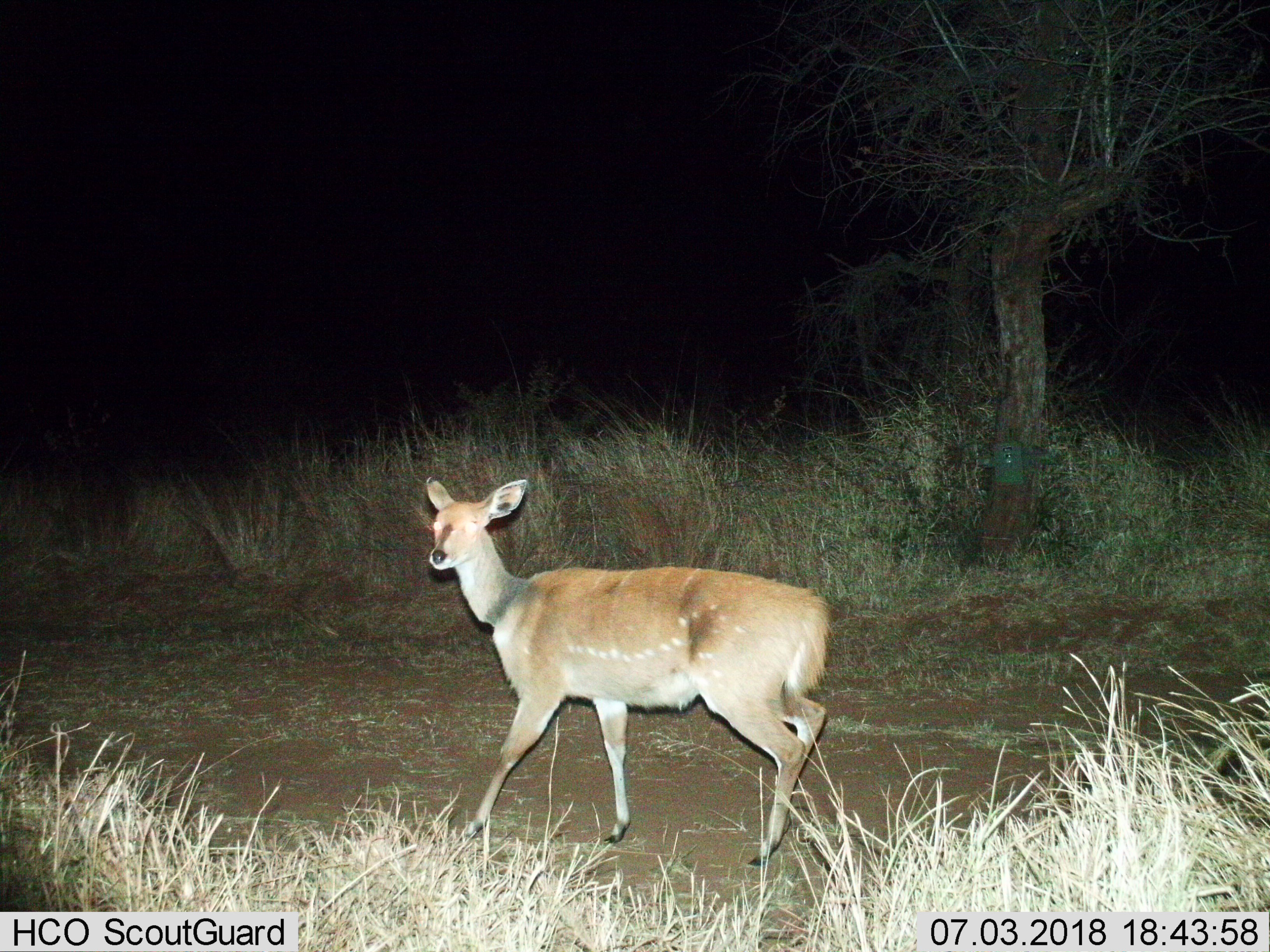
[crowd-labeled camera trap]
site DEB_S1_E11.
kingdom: Animalia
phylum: Chordata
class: Mammalia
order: Artiodactyla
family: Bovidae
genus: Tragelaphus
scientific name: Tragelaphus scriptus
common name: bushbuck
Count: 1.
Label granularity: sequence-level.